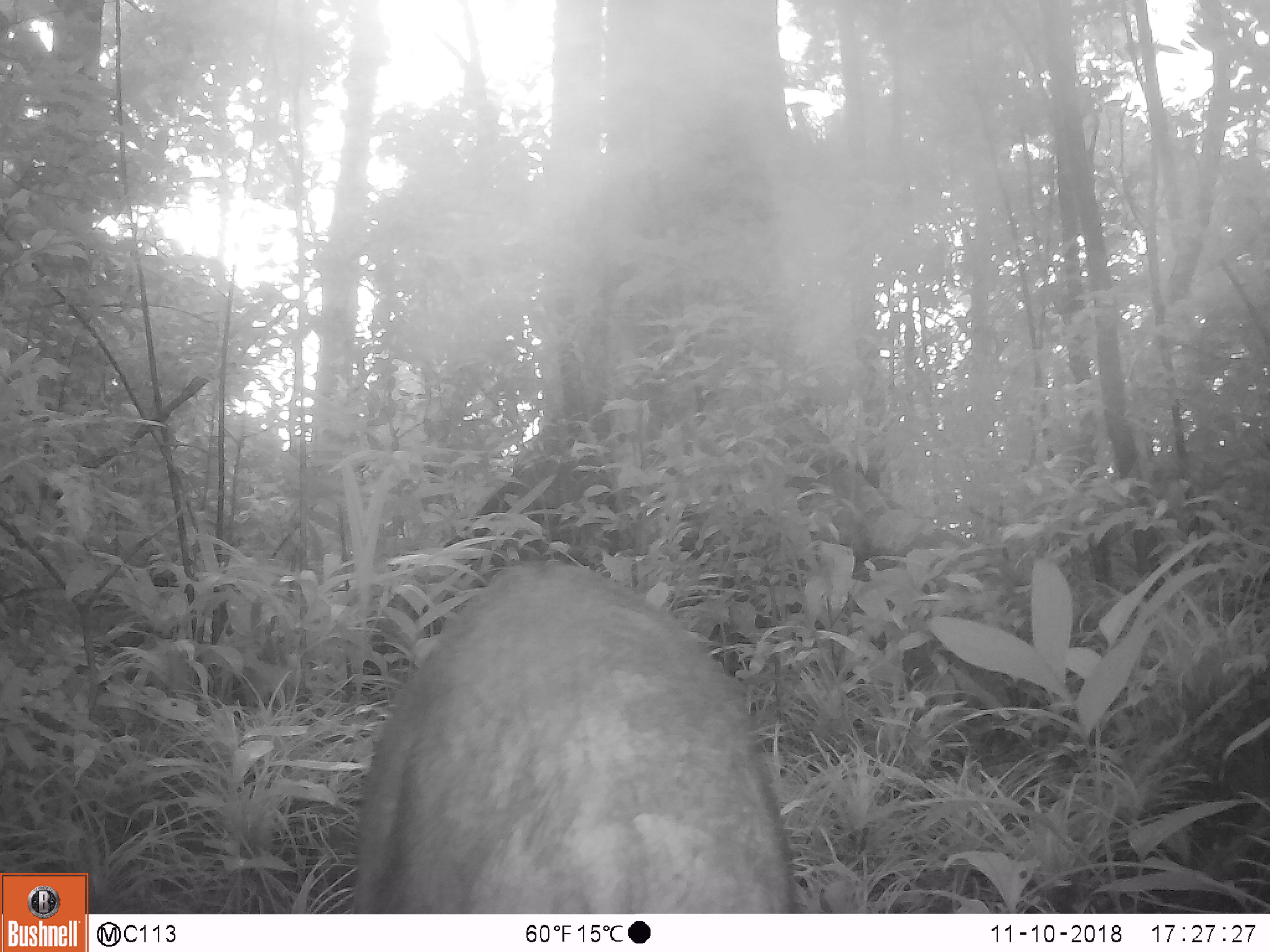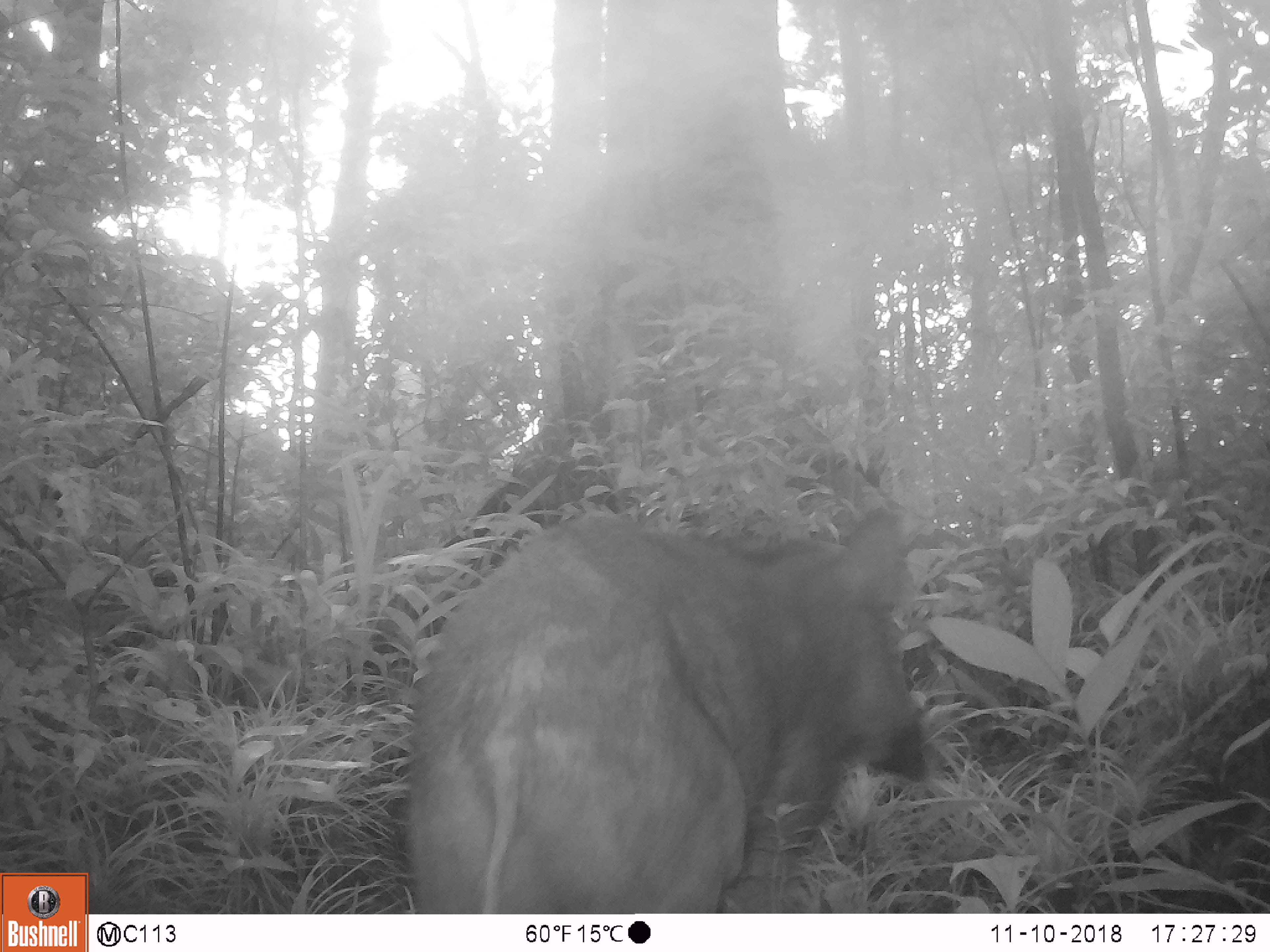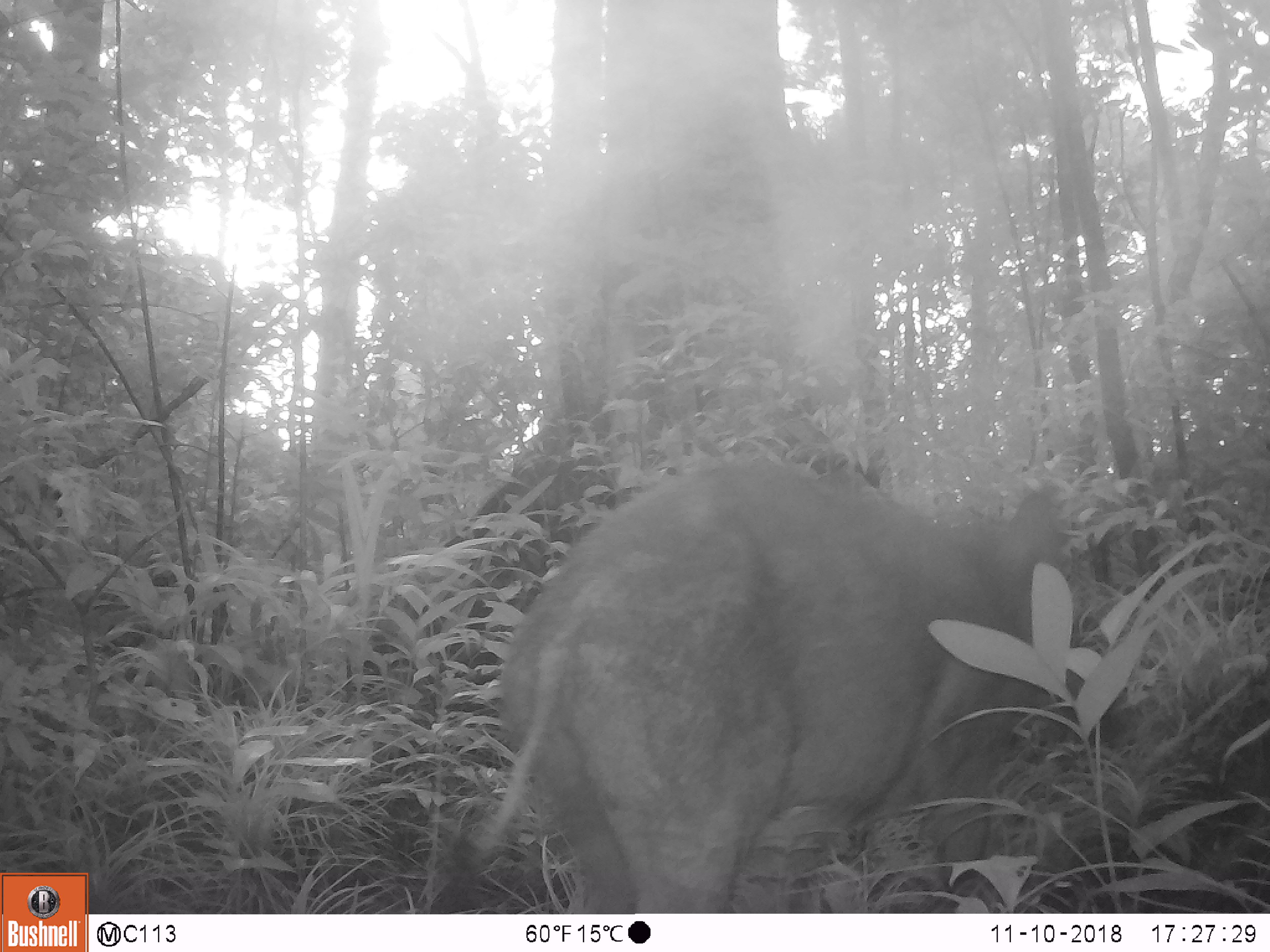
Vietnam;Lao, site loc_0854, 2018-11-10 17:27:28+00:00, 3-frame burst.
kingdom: Animalia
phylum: Chordata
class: Mammalia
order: Artiodactyla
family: Suidae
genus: Sus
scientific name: Sus scrofa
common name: eurasian wild pig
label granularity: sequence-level